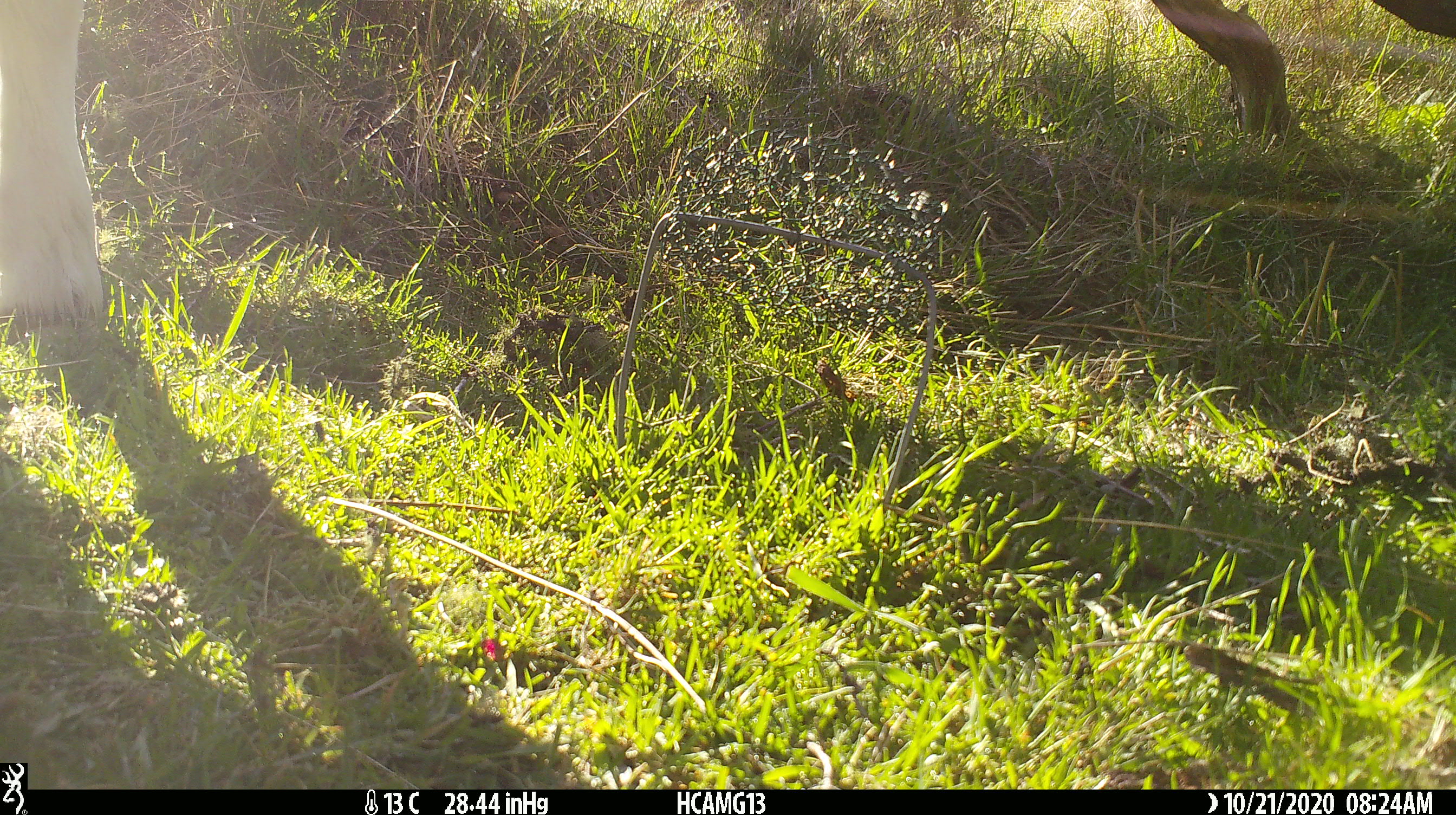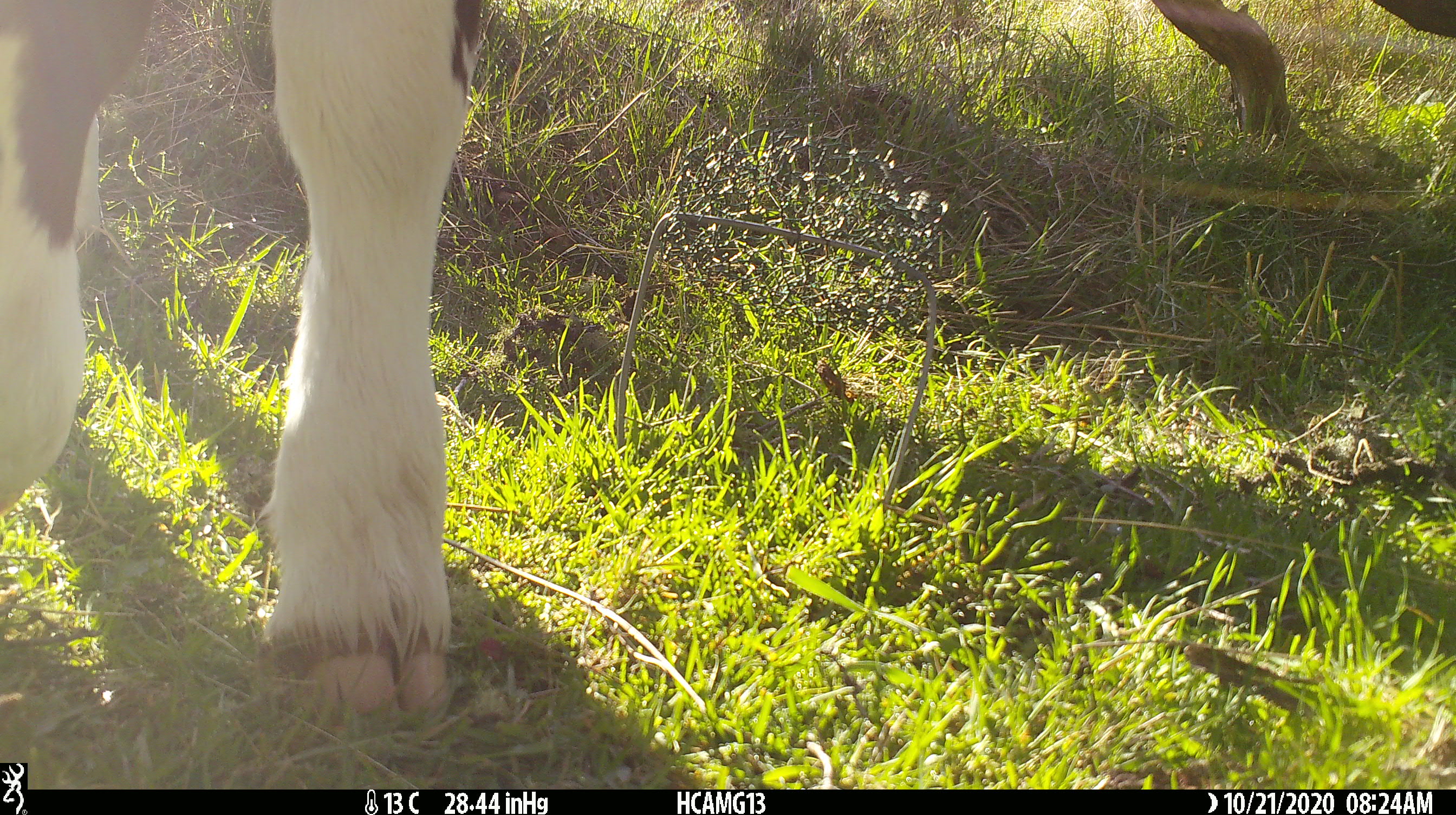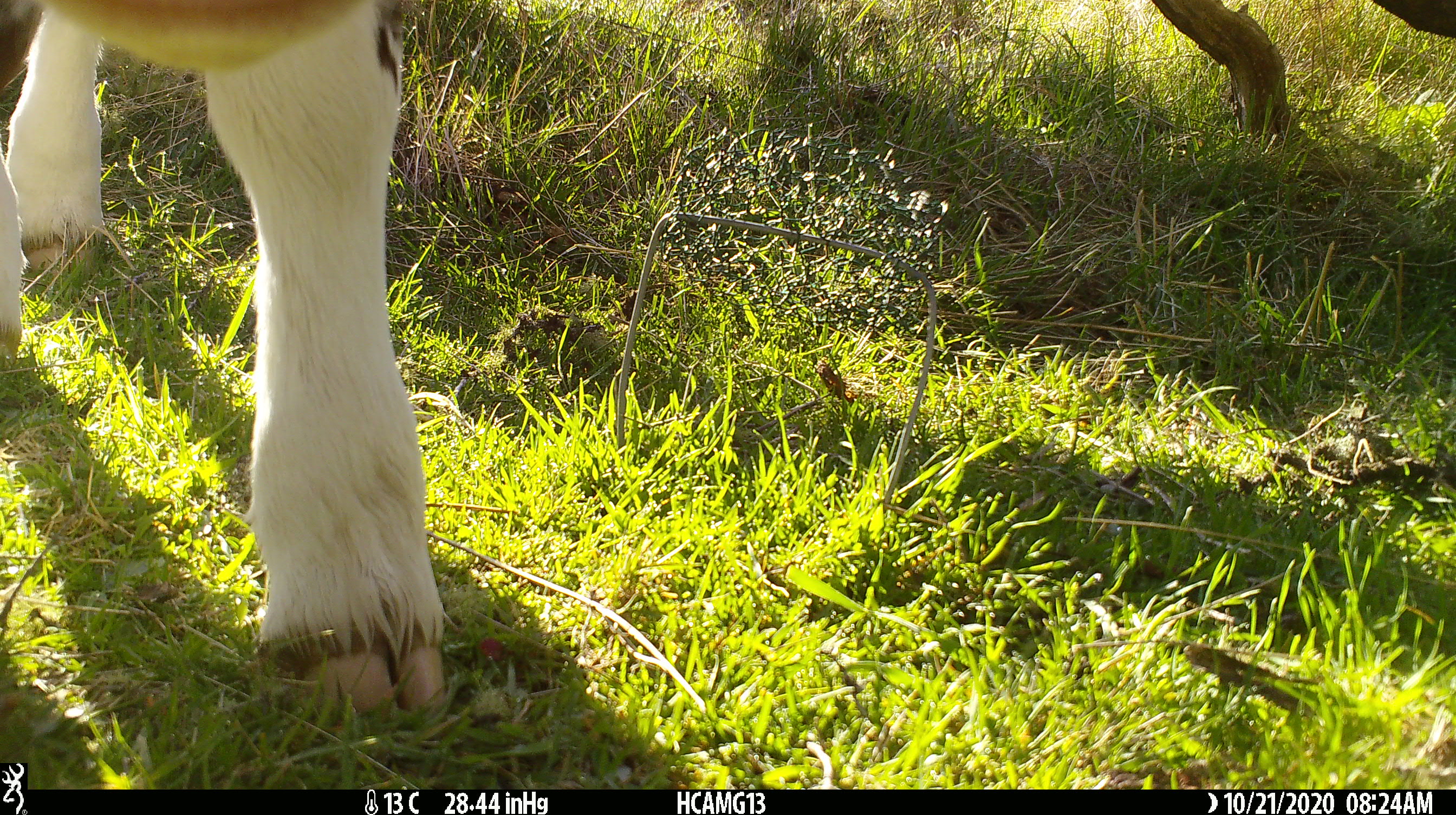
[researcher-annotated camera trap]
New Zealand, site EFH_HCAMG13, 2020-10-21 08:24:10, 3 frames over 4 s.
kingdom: Animalia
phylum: Chordata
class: Mammalia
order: Artiodactyla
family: Bovidae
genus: Bos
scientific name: Bos taurus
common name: domestic cow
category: cow